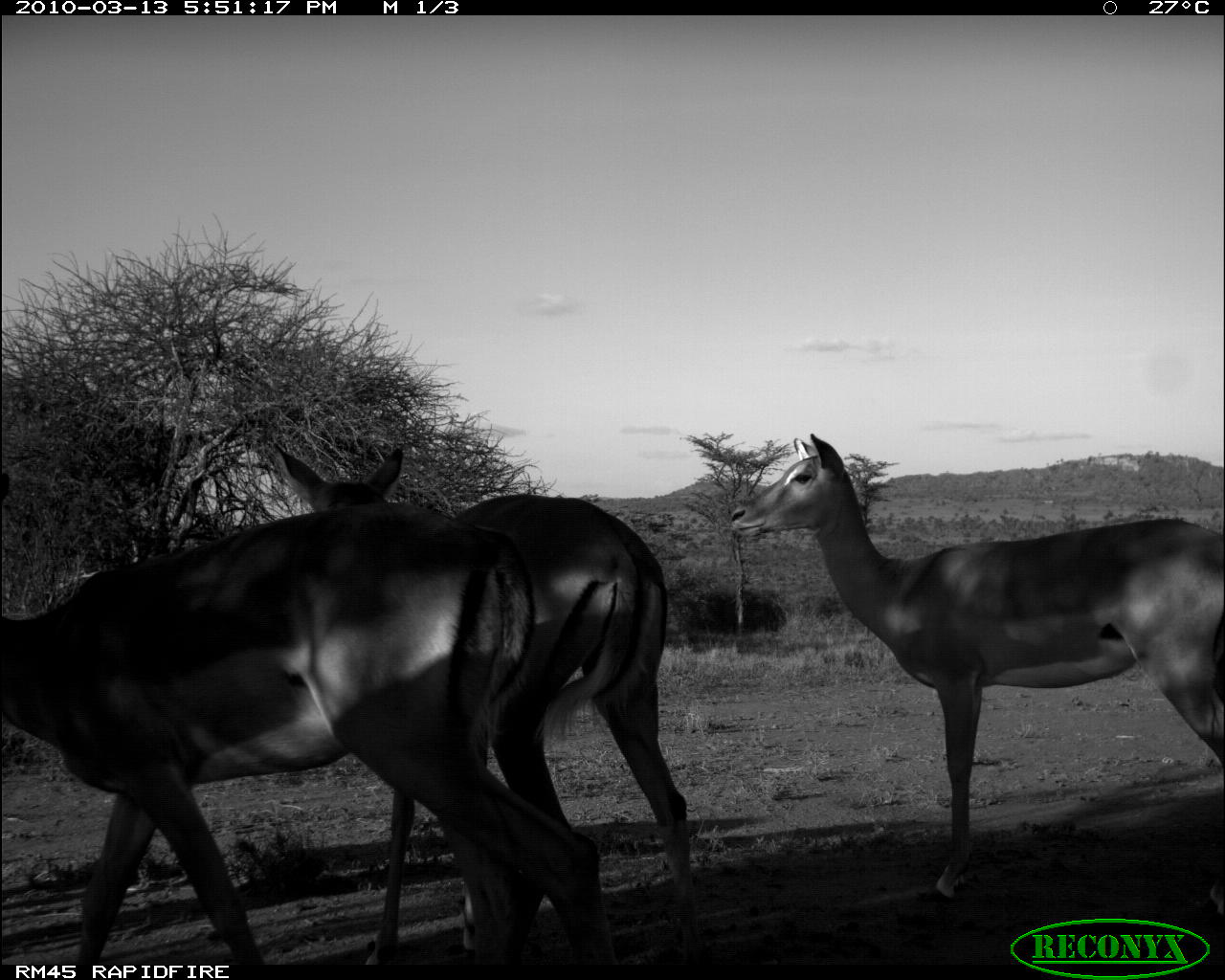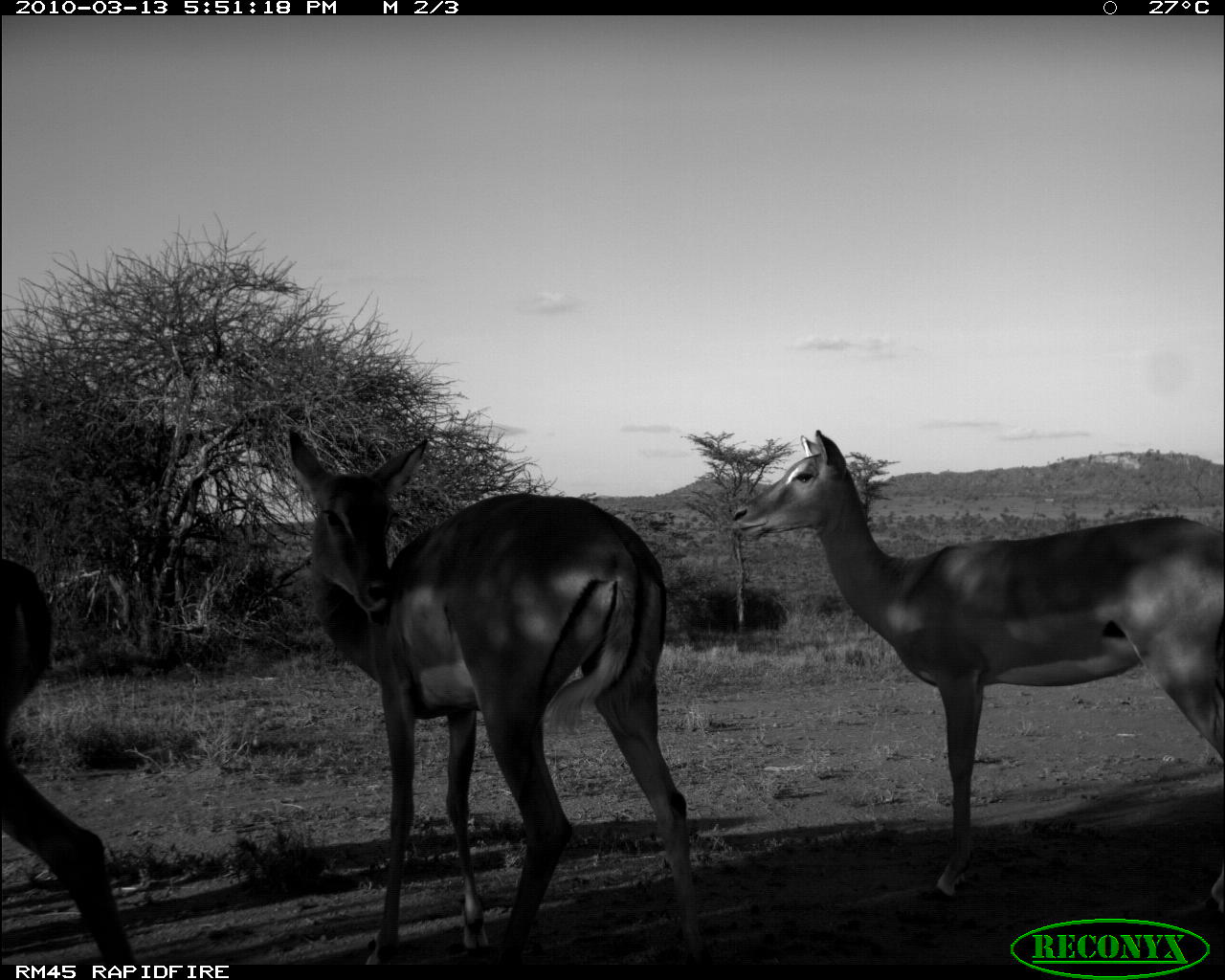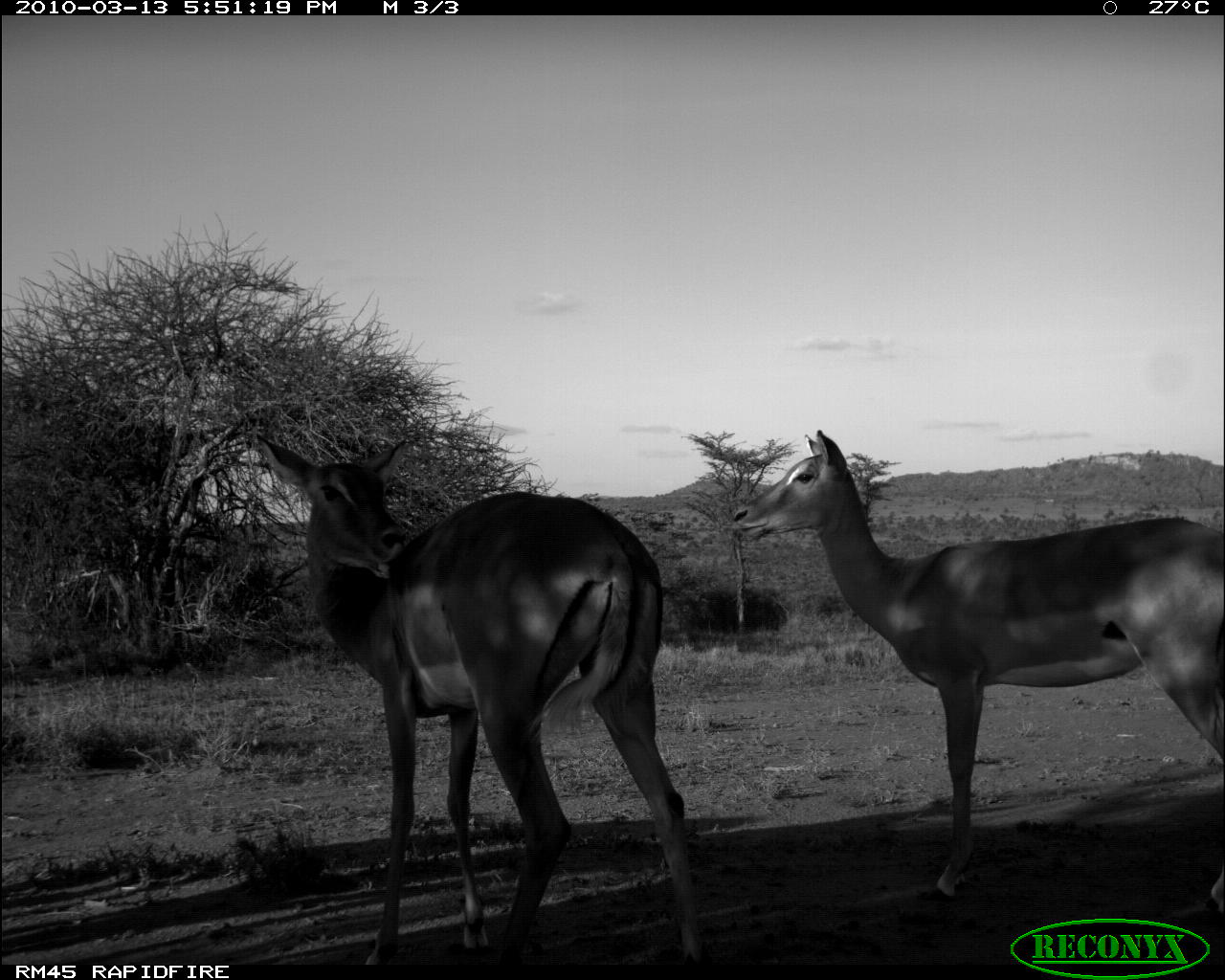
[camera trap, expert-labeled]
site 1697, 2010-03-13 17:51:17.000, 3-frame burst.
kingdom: Animalia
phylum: Chordata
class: Mammalia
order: Artiodactyla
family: Bovidae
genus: Aepyceros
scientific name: Aepyceros melampus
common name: impala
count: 3